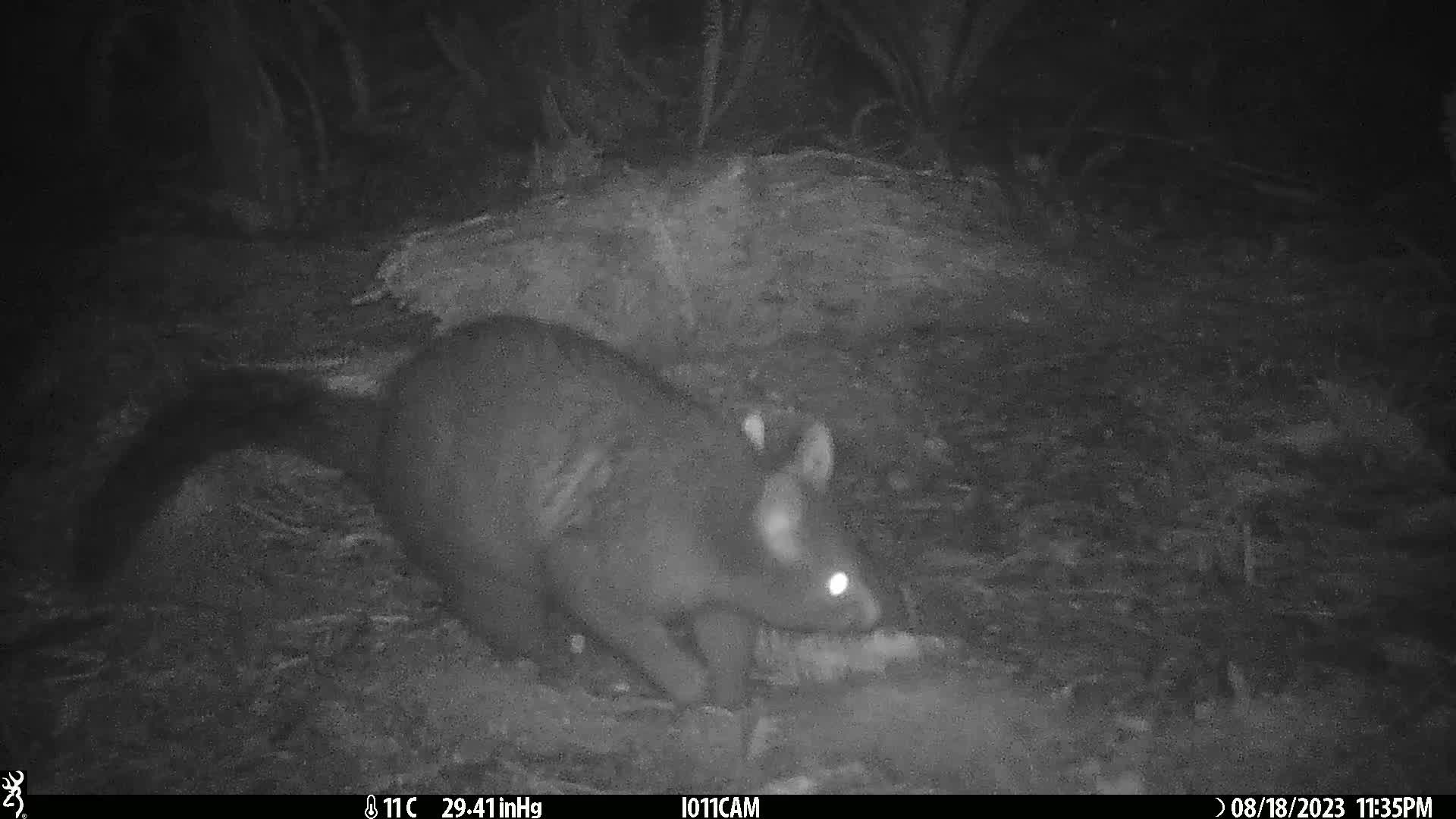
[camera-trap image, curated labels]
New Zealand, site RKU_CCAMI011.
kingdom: Animalia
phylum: Chordata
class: Mammalia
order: Diprotodontia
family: Phalangeridae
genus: Trichosurus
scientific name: Trichosurus vulpecula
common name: common brushtail possum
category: possum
Possum (common brushtail possum) (Trichosurus vulpecula).